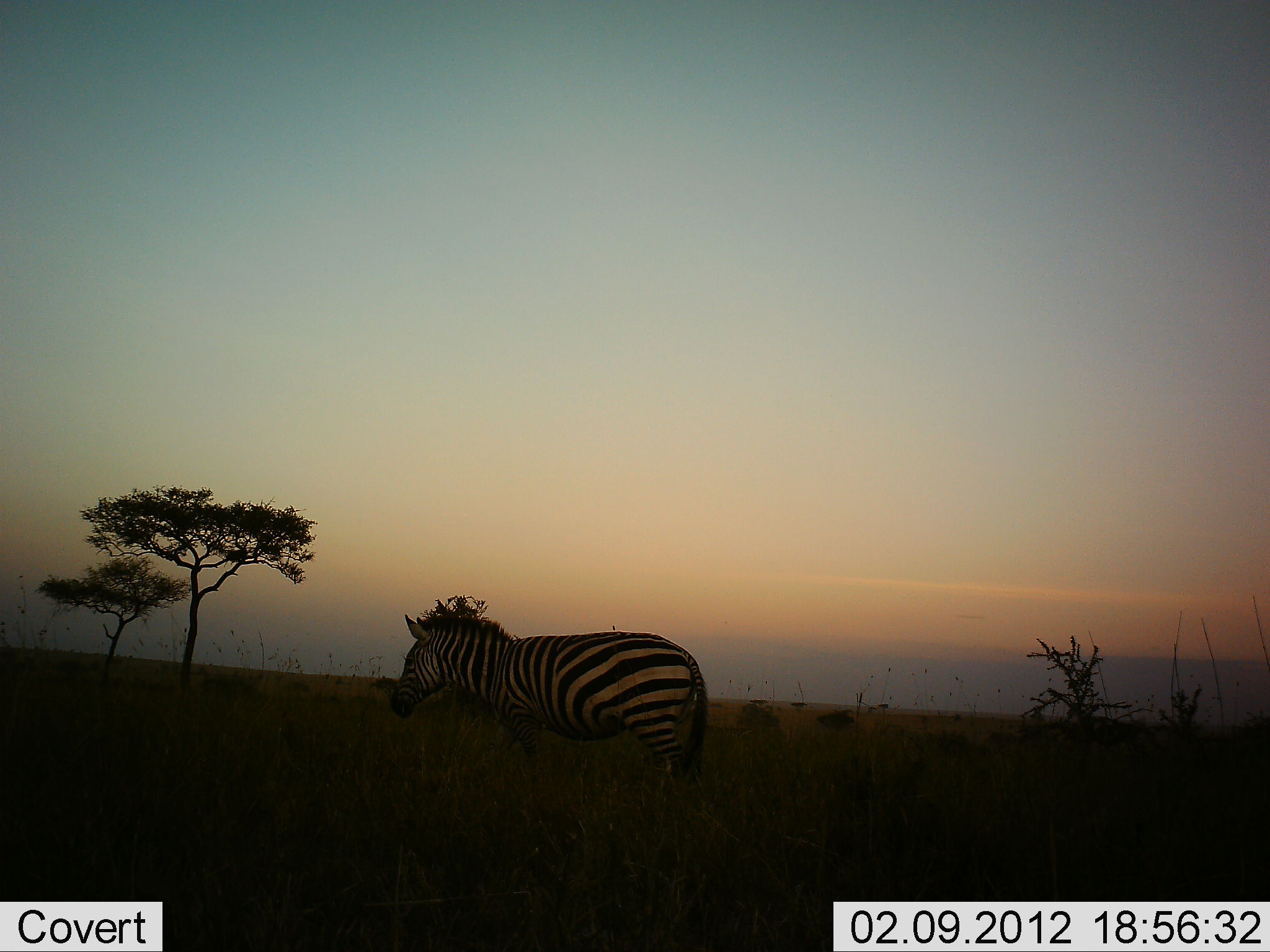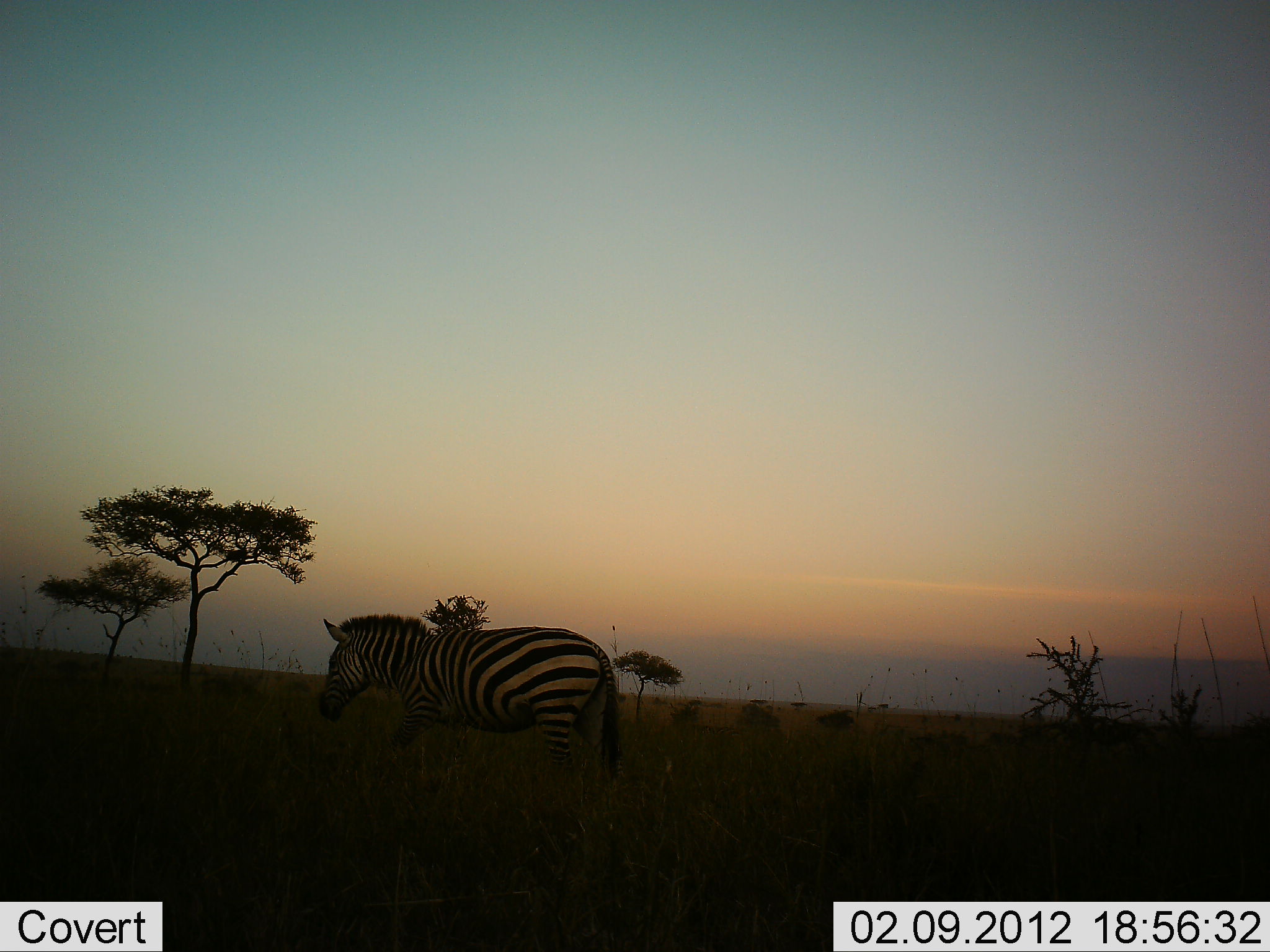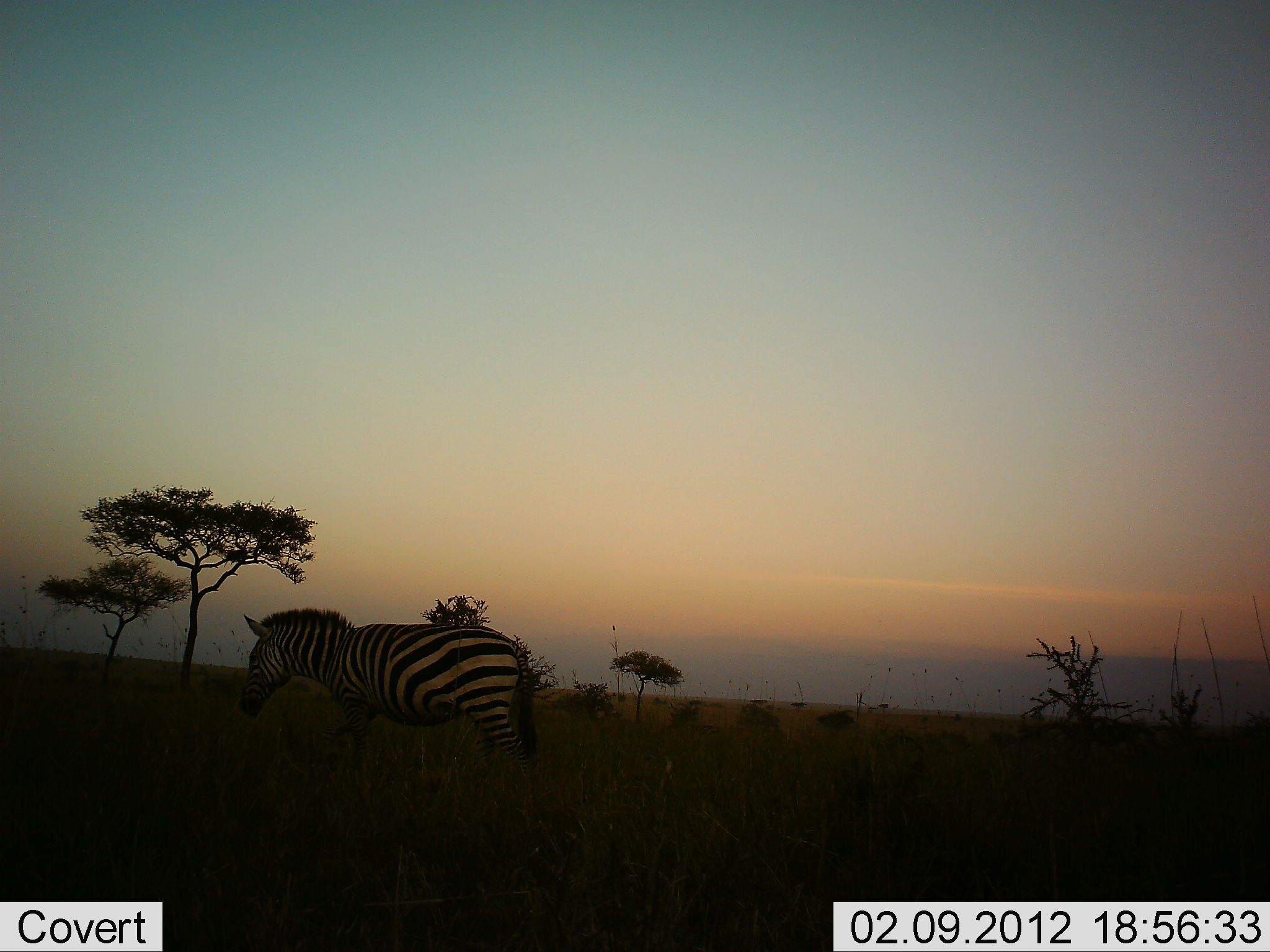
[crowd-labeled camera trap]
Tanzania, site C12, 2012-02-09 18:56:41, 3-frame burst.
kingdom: Animalia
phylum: Chordata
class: Mammalia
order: Perissodactyla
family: Equidae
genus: Equus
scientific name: Equus quagga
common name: plains zebra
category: zebra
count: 1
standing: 0%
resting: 0%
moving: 95%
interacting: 0%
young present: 0%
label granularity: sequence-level